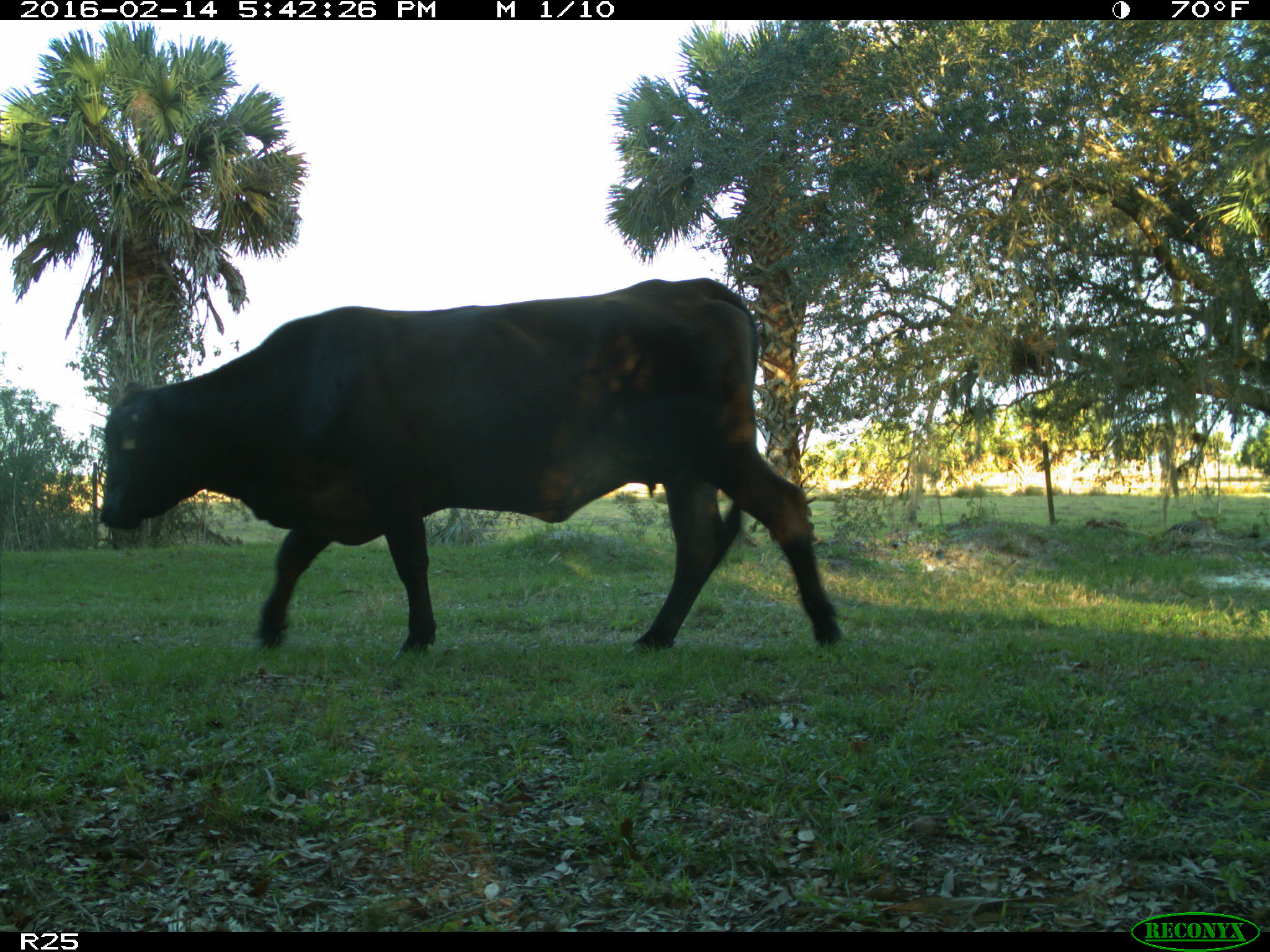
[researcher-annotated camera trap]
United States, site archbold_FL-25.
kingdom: Animalia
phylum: Chordata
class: Mammalia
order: Artiodactyla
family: Bovidae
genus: Bos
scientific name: Bos taurus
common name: domestic cow